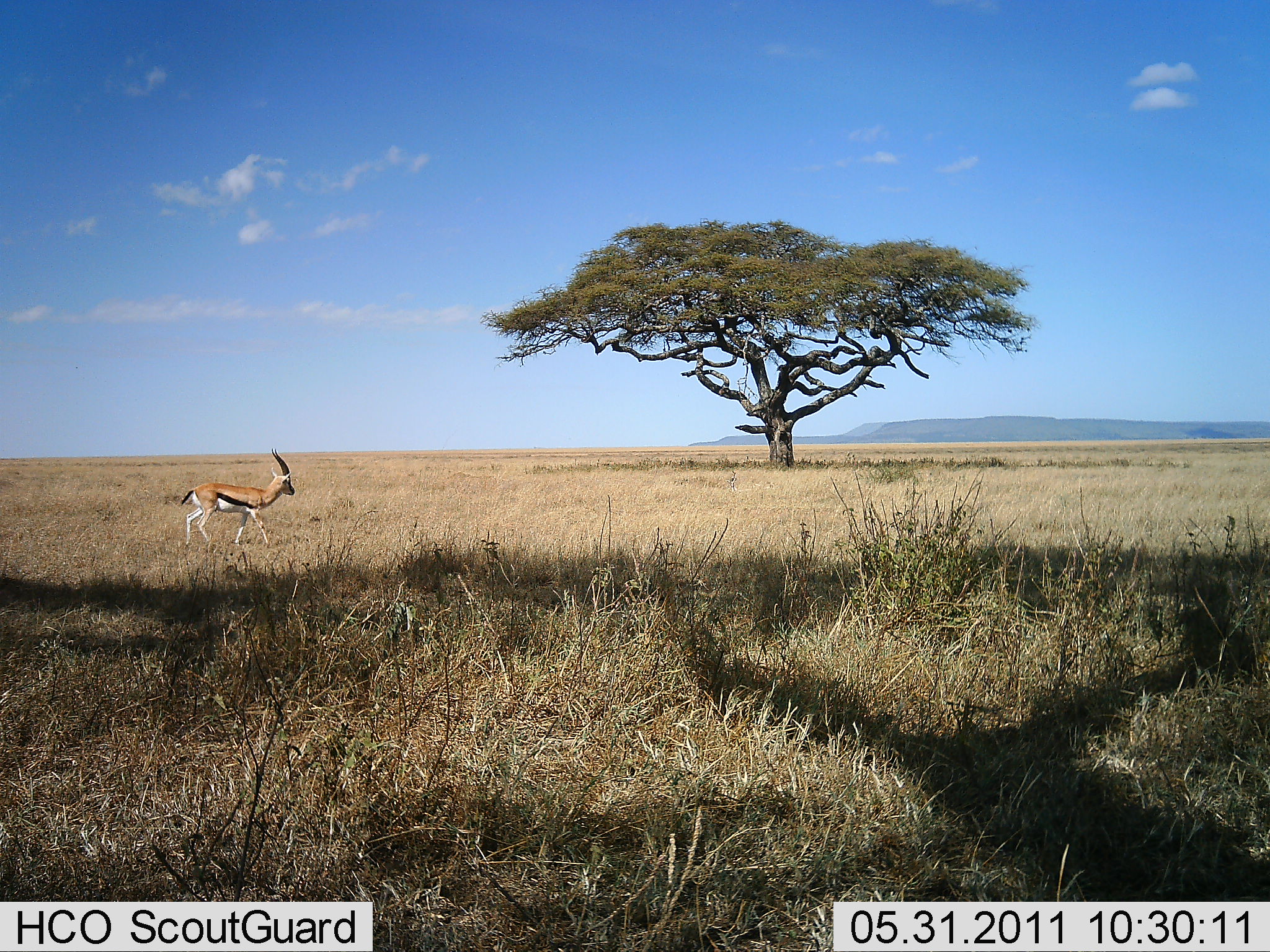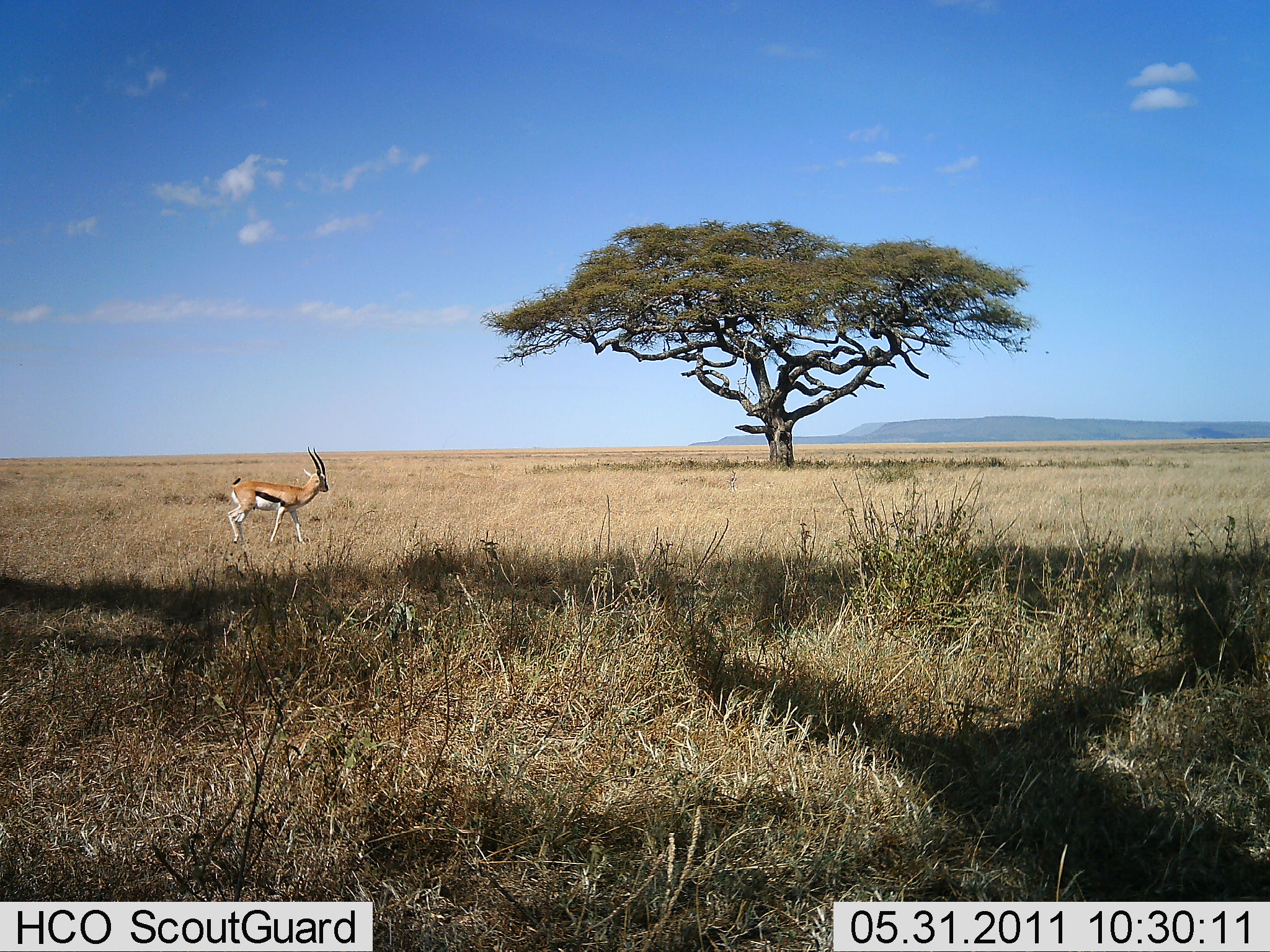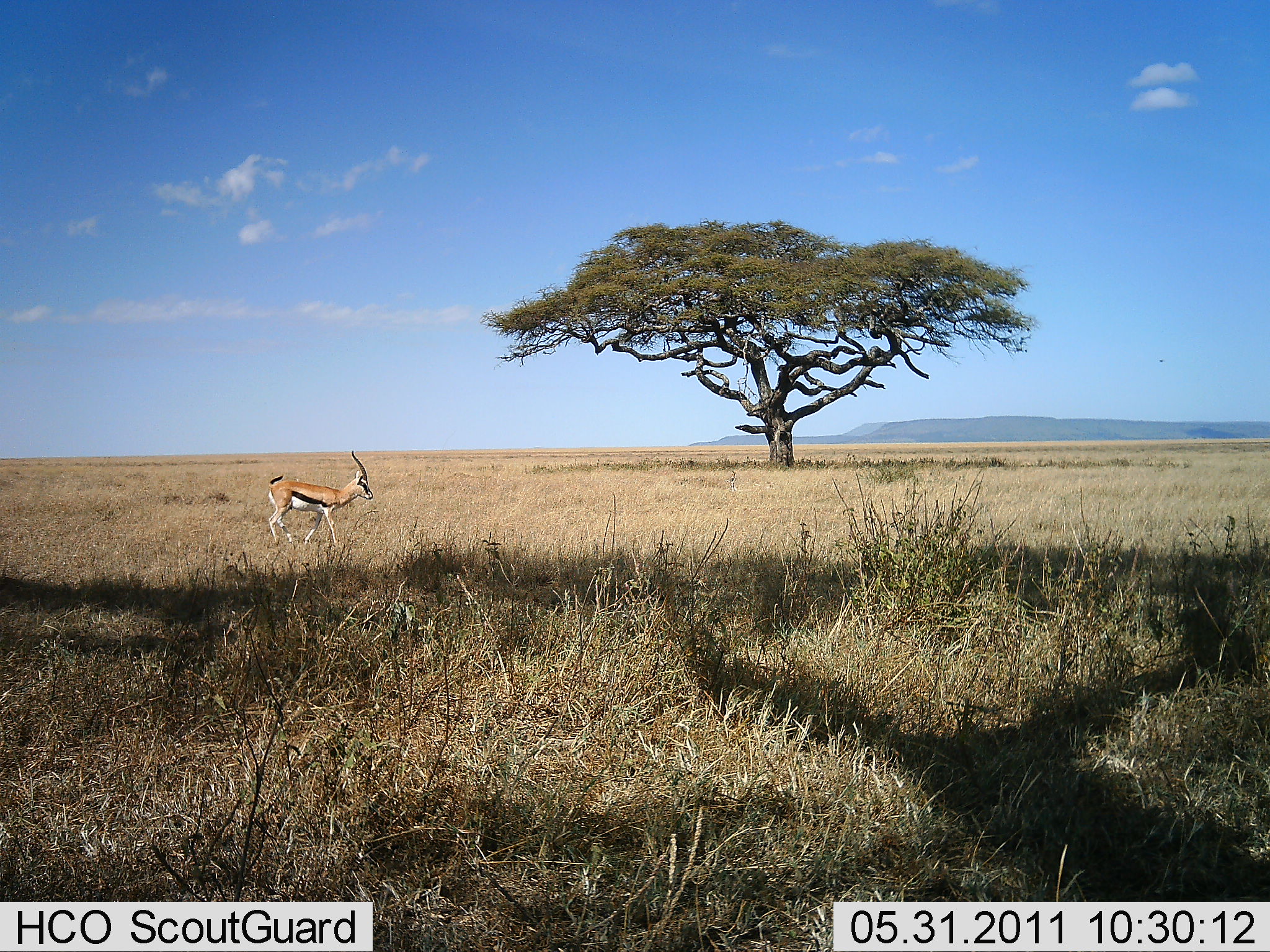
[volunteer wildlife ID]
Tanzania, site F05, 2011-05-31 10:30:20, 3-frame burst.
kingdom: Animalia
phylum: Chordata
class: Mammalia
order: Artiodactyla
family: Bovidae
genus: Eudorcas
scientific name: Eudorcas thomsonii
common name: thomson's gazelle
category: gazellethomsons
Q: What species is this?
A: Gazellethomsons (thomson's gazelle) (Eudorcas thomsonii).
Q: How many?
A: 1.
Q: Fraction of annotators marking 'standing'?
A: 18%.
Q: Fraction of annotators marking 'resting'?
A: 0%.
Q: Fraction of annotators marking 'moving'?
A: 91%.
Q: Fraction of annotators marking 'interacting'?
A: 0%.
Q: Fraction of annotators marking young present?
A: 0%.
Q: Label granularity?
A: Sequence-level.